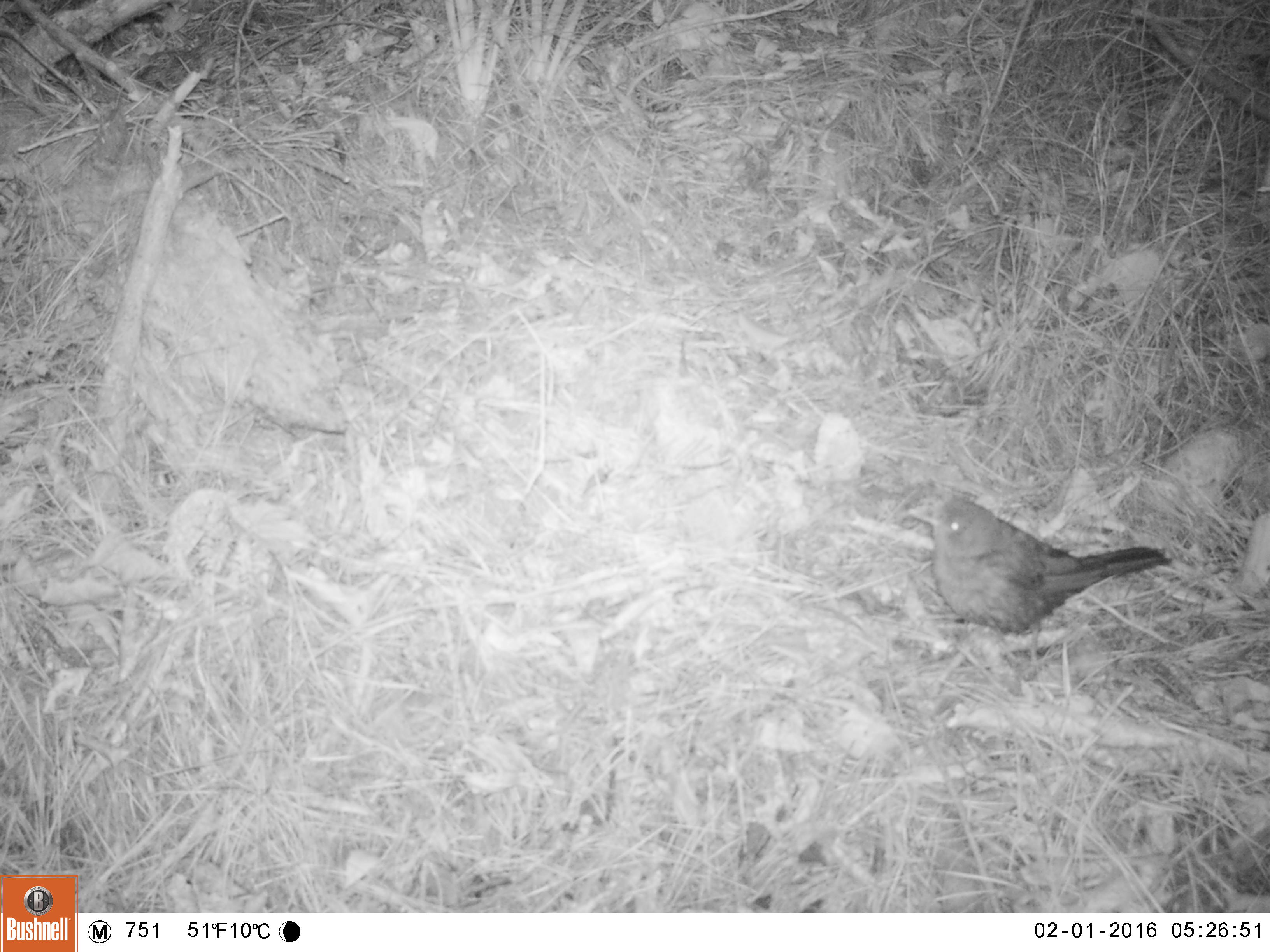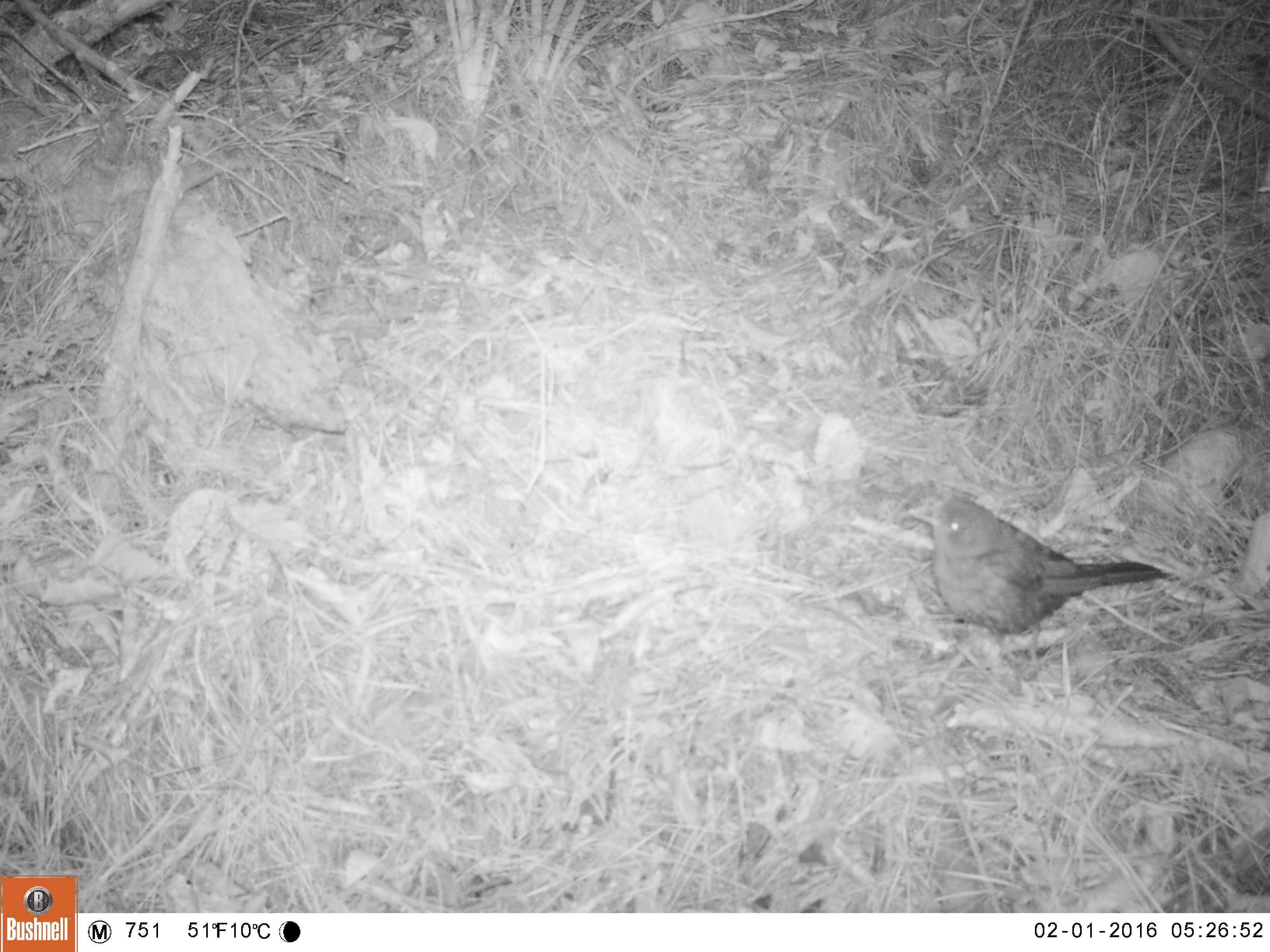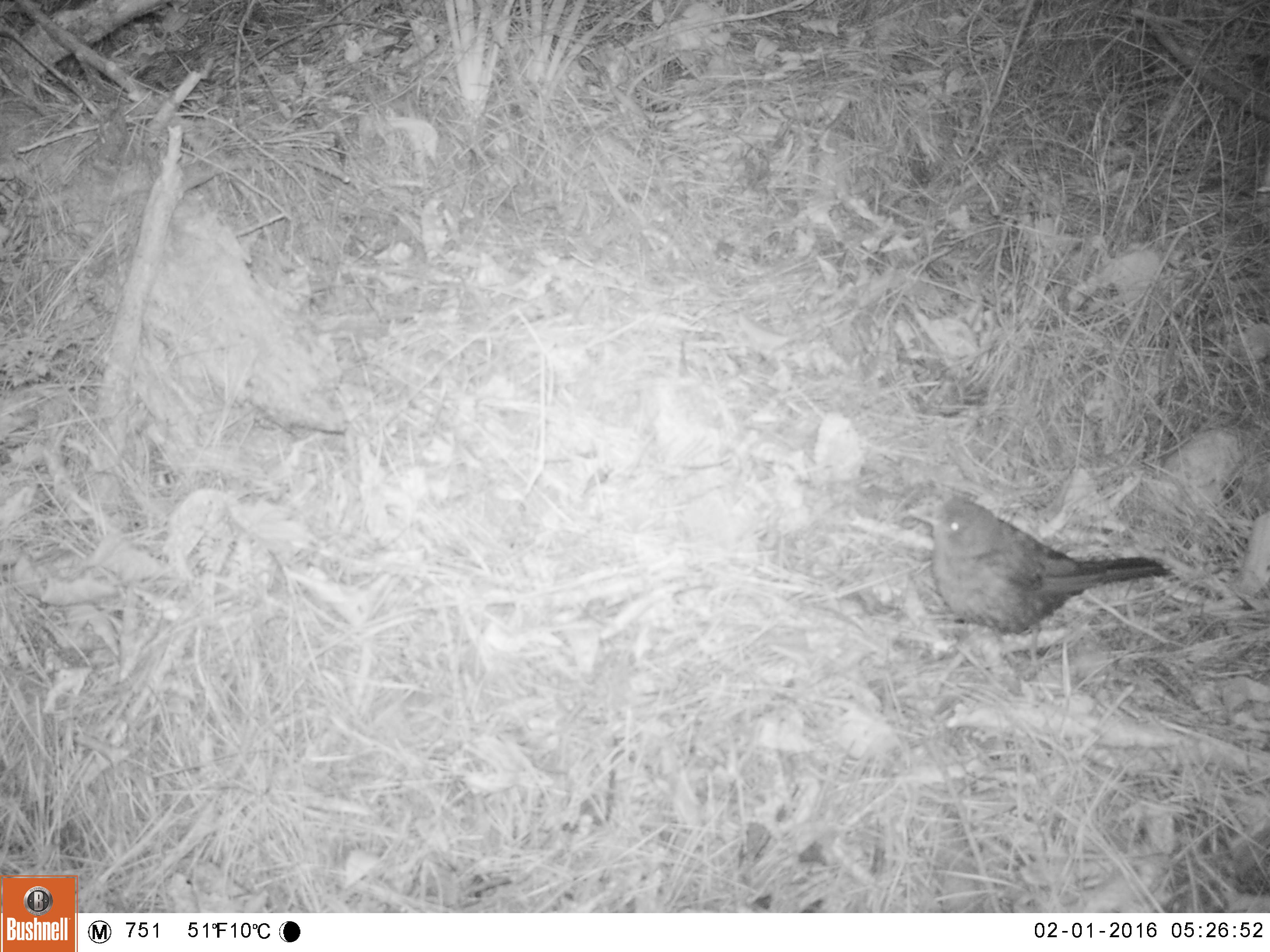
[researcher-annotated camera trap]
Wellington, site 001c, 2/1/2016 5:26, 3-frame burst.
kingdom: Animalia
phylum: Chordata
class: Aves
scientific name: Aves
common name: bird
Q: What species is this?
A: Bird (Aves).